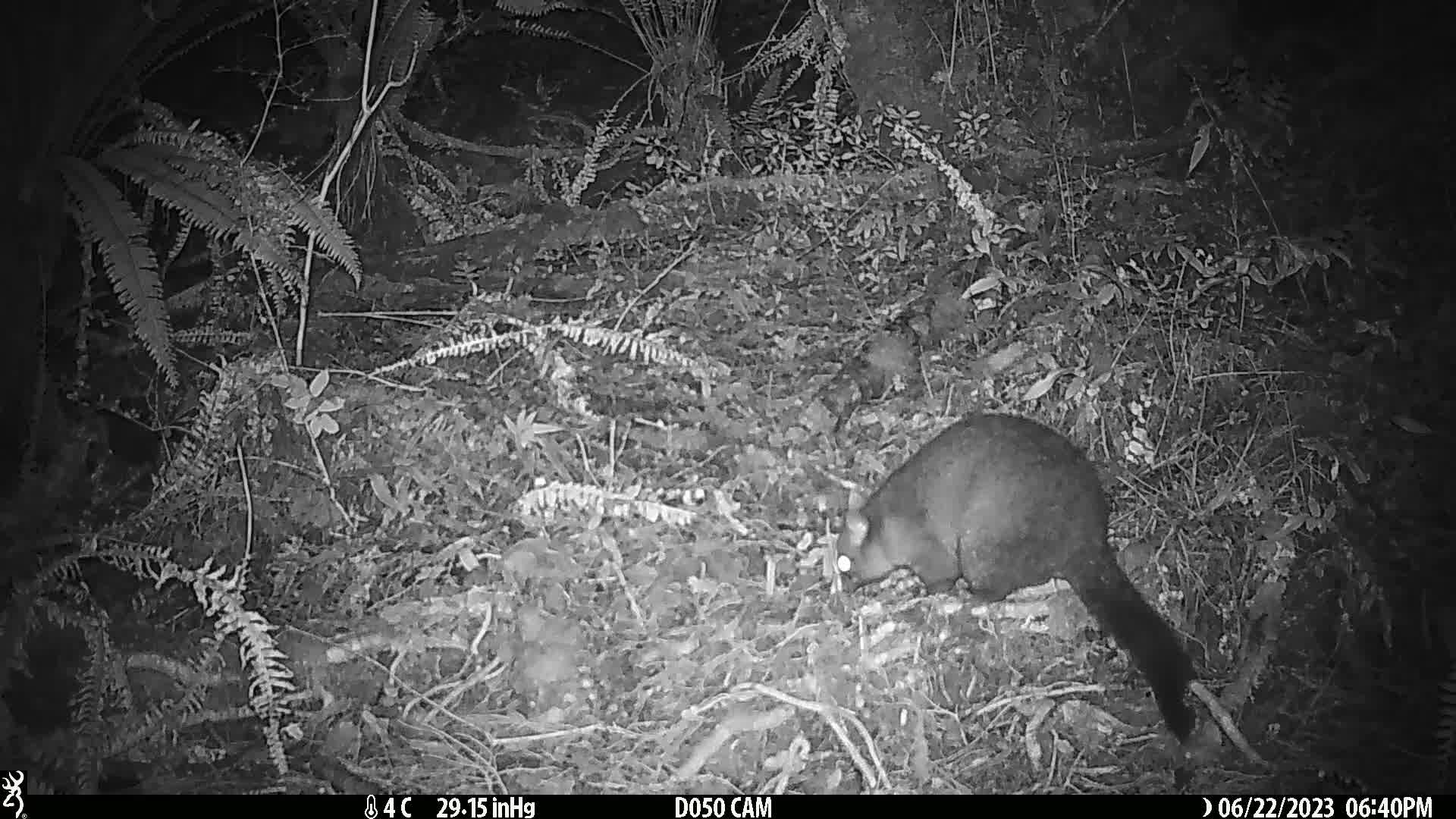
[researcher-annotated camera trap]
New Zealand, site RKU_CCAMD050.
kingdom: Animalia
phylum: Chordata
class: Mammalia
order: Diprotodontia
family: Phalangeridae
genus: Trichosurus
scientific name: Trichosurus vulpecula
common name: common brushtail possum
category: possum